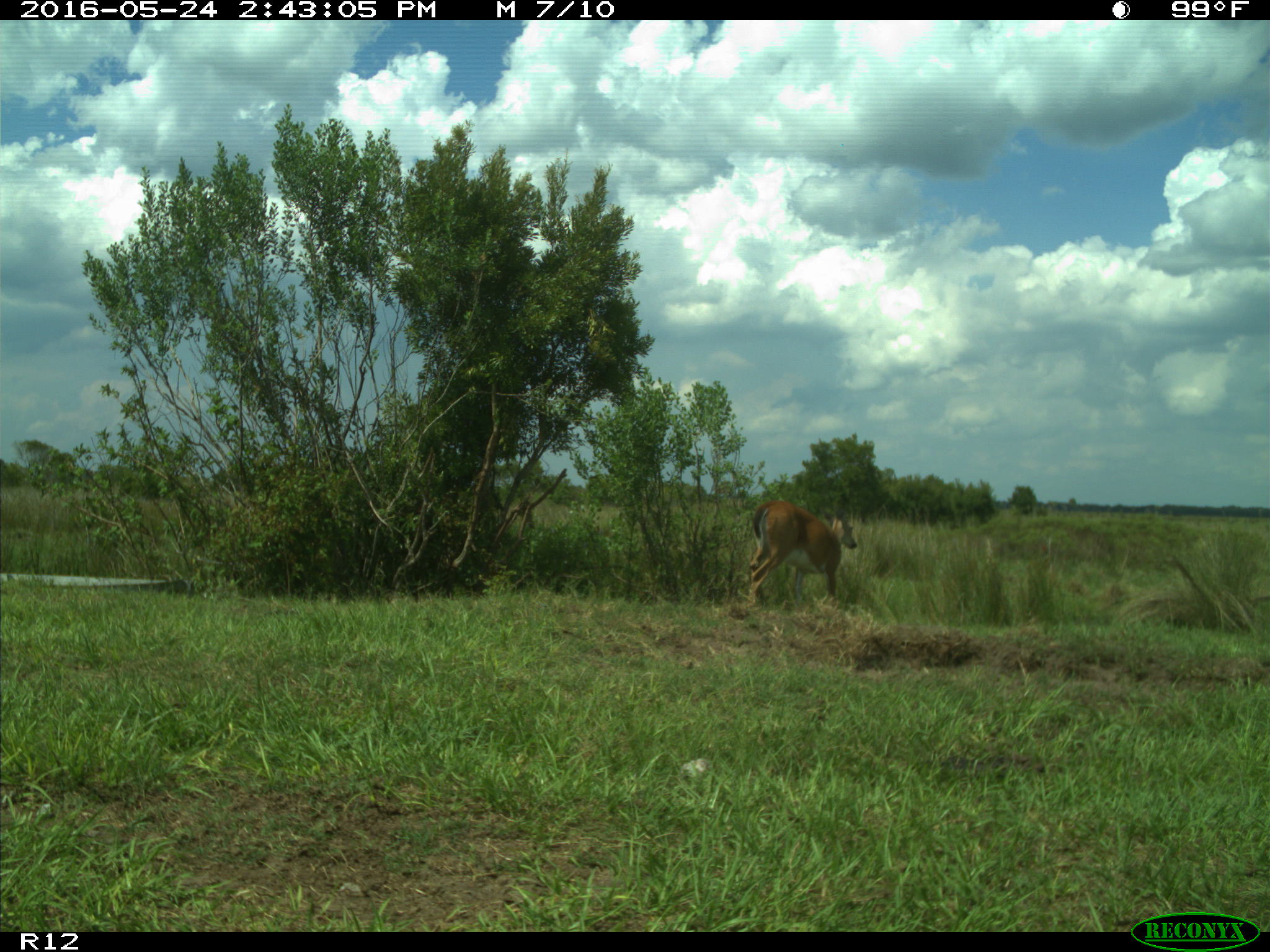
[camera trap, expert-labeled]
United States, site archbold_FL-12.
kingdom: Animalia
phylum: Chordata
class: Mammalia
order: Artiodactyla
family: Bovidae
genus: Bos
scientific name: Bos taurus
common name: domestic cow